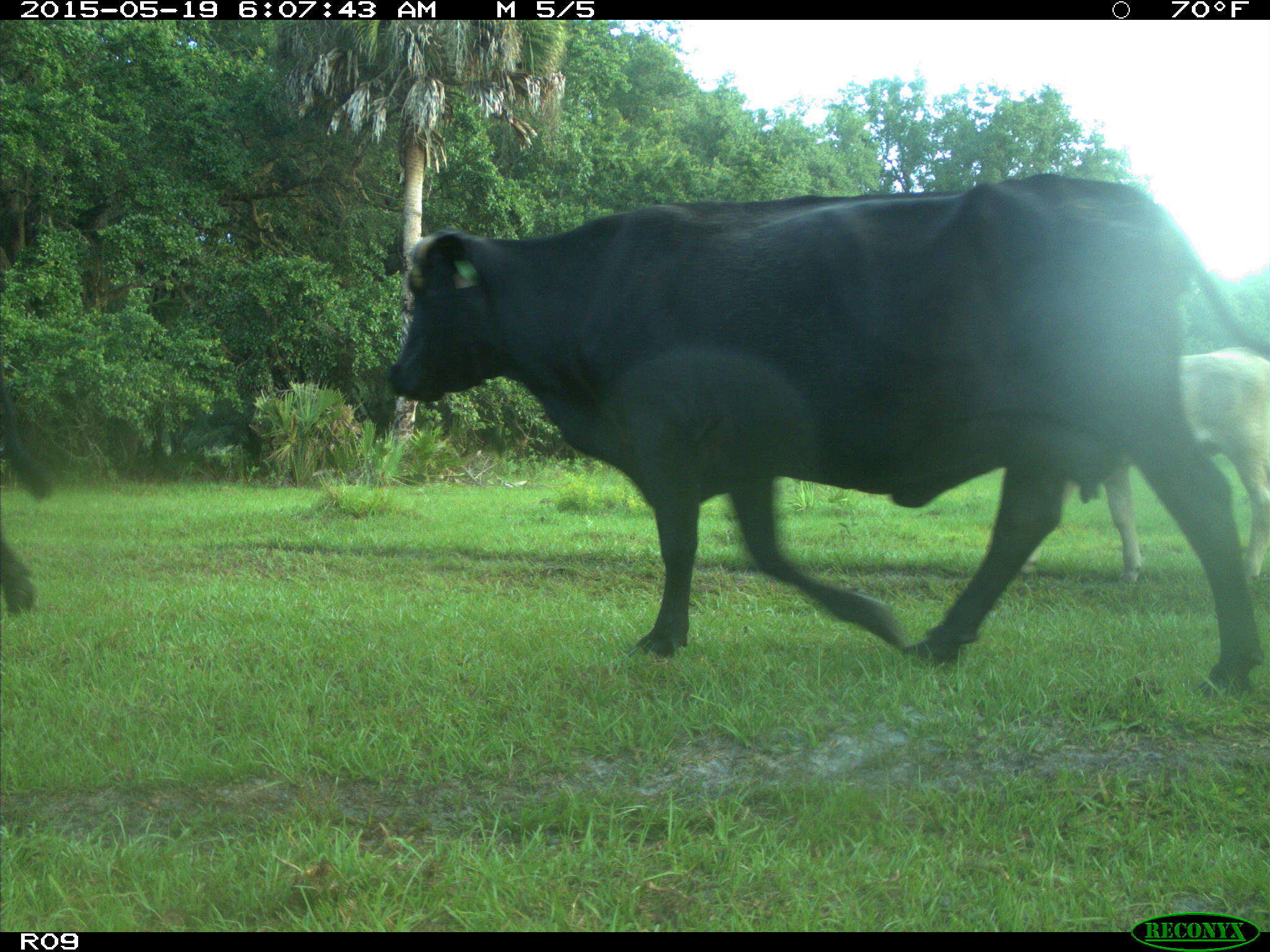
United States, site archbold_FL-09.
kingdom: Animalia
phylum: Chordata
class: Mammalia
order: Artiodactyla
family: Bovidae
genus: Bos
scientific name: Bos taurus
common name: domestic cow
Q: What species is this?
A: Bos taurus (domestic cow).